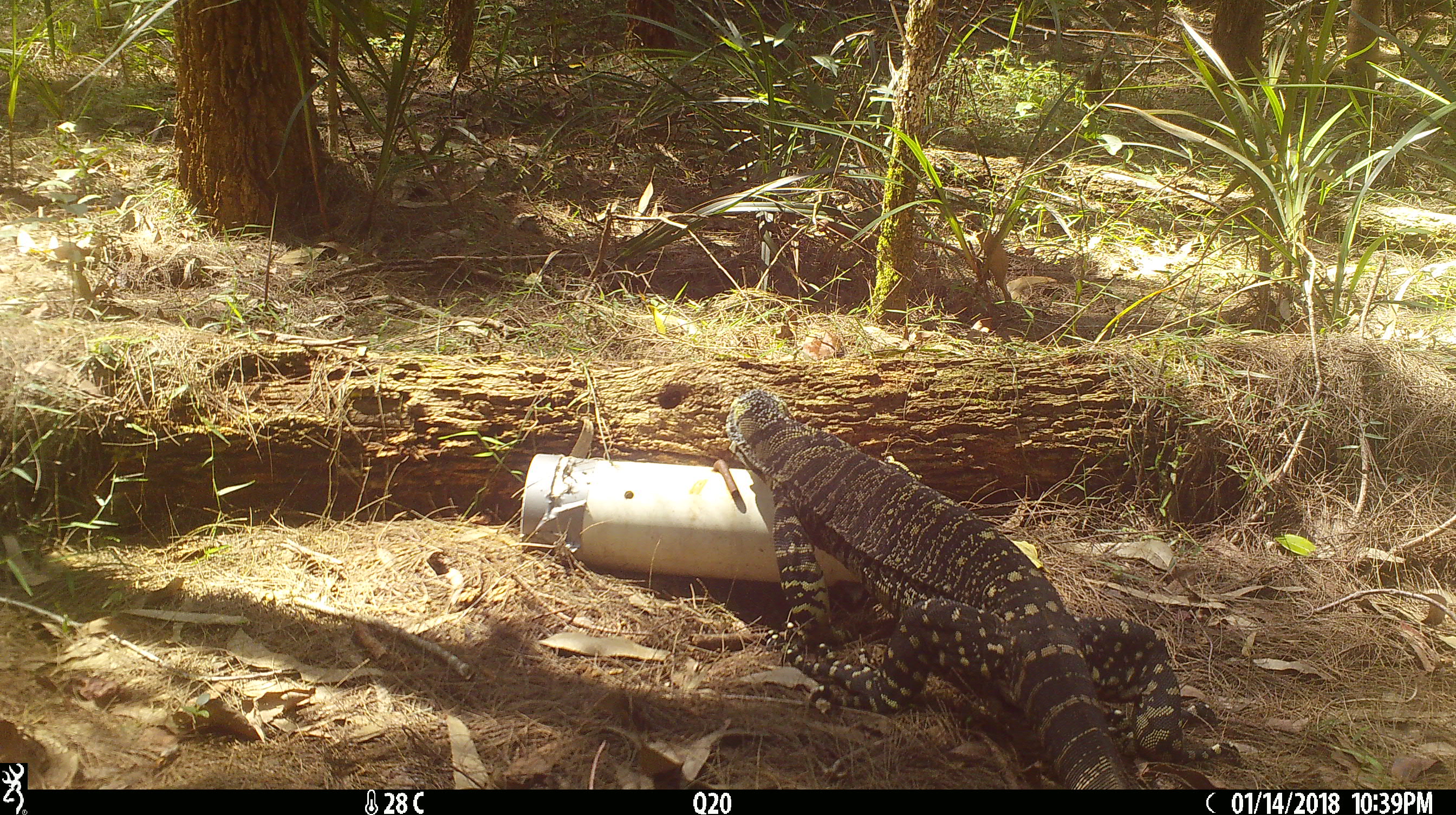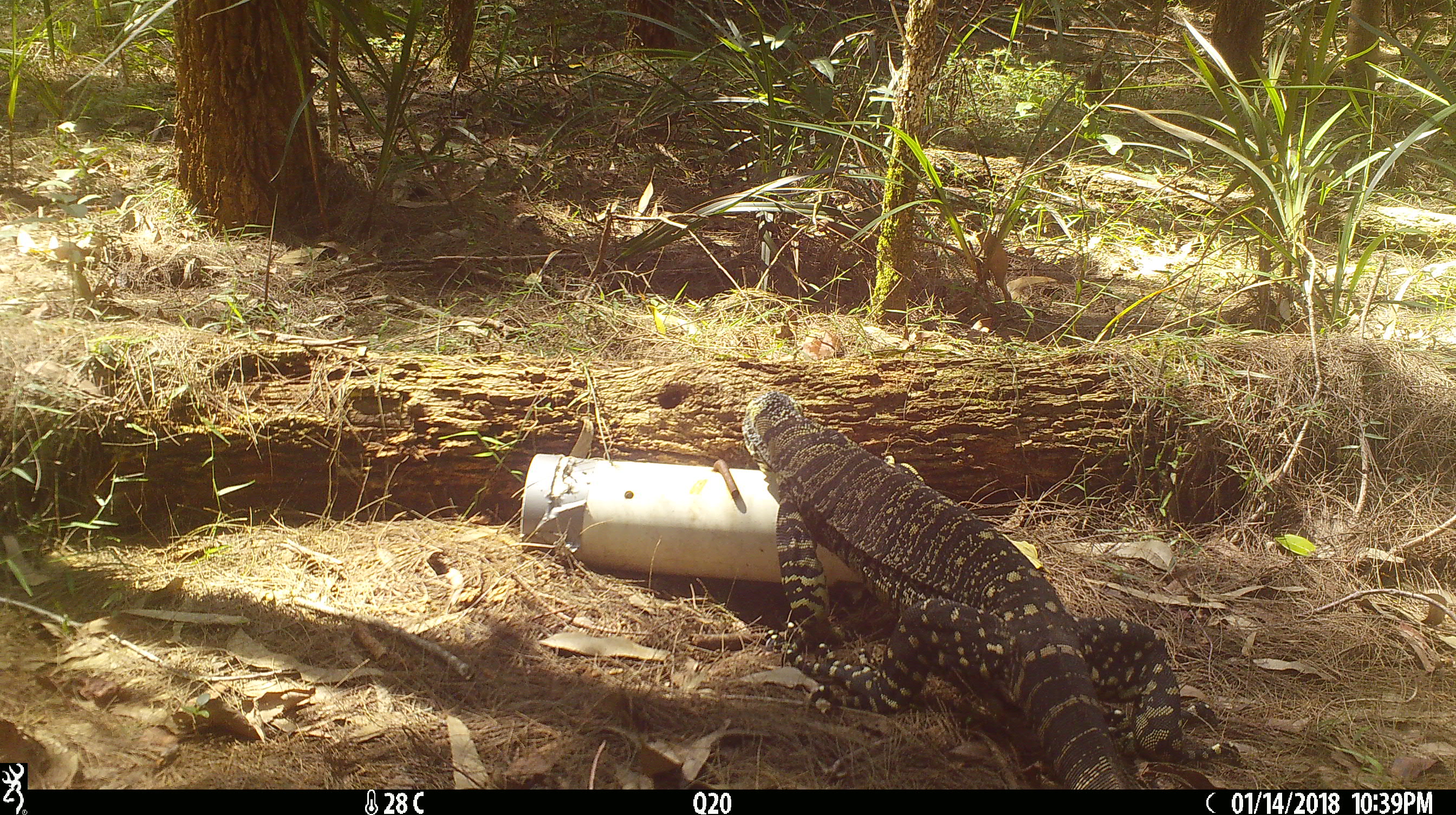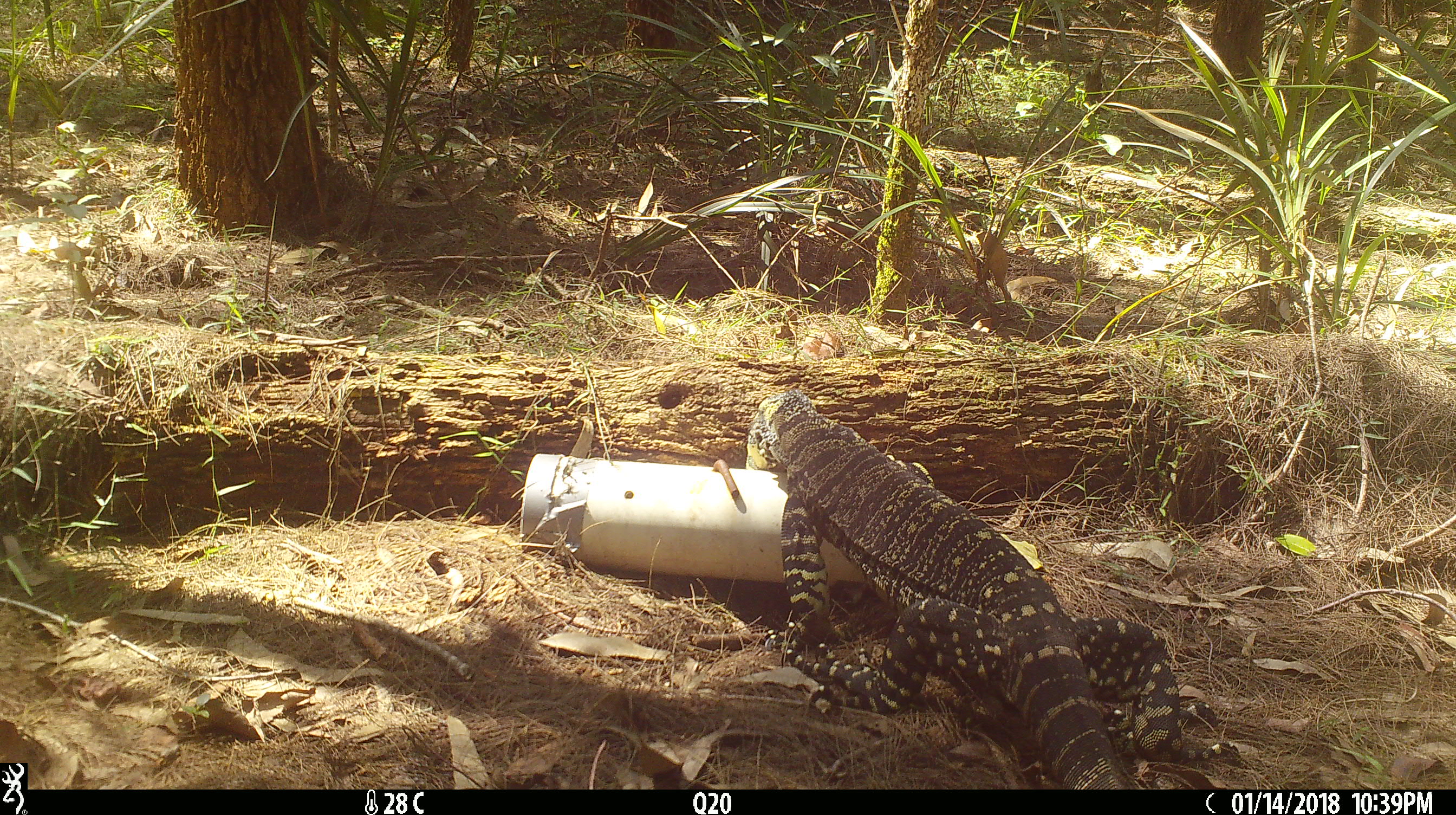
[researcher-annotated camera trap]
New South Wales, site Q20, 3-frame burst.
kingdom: Animalia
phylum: Chordata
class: Reptilia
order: Squamata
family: Varanidae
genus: Varanus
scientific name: Varanus varius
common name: lace monitor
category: goanna